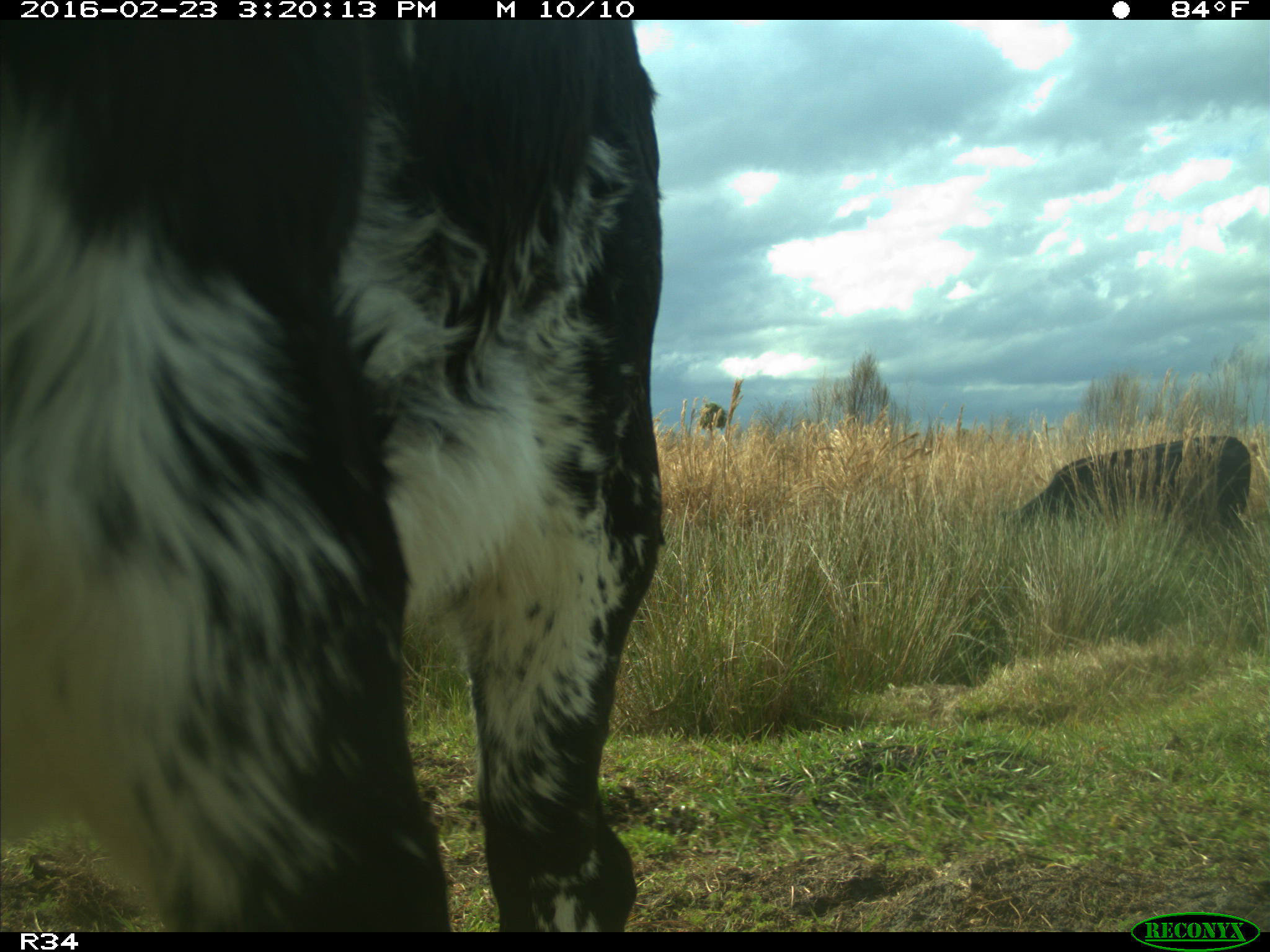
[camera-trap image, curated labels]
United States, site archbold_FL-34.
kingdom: Animalia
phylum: Chordata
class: Mammalia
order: Artiodactyla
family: Bovidae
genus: Bos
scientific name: Bos taurus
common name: domestic cow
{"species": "Bos taurus (domestic cow)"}